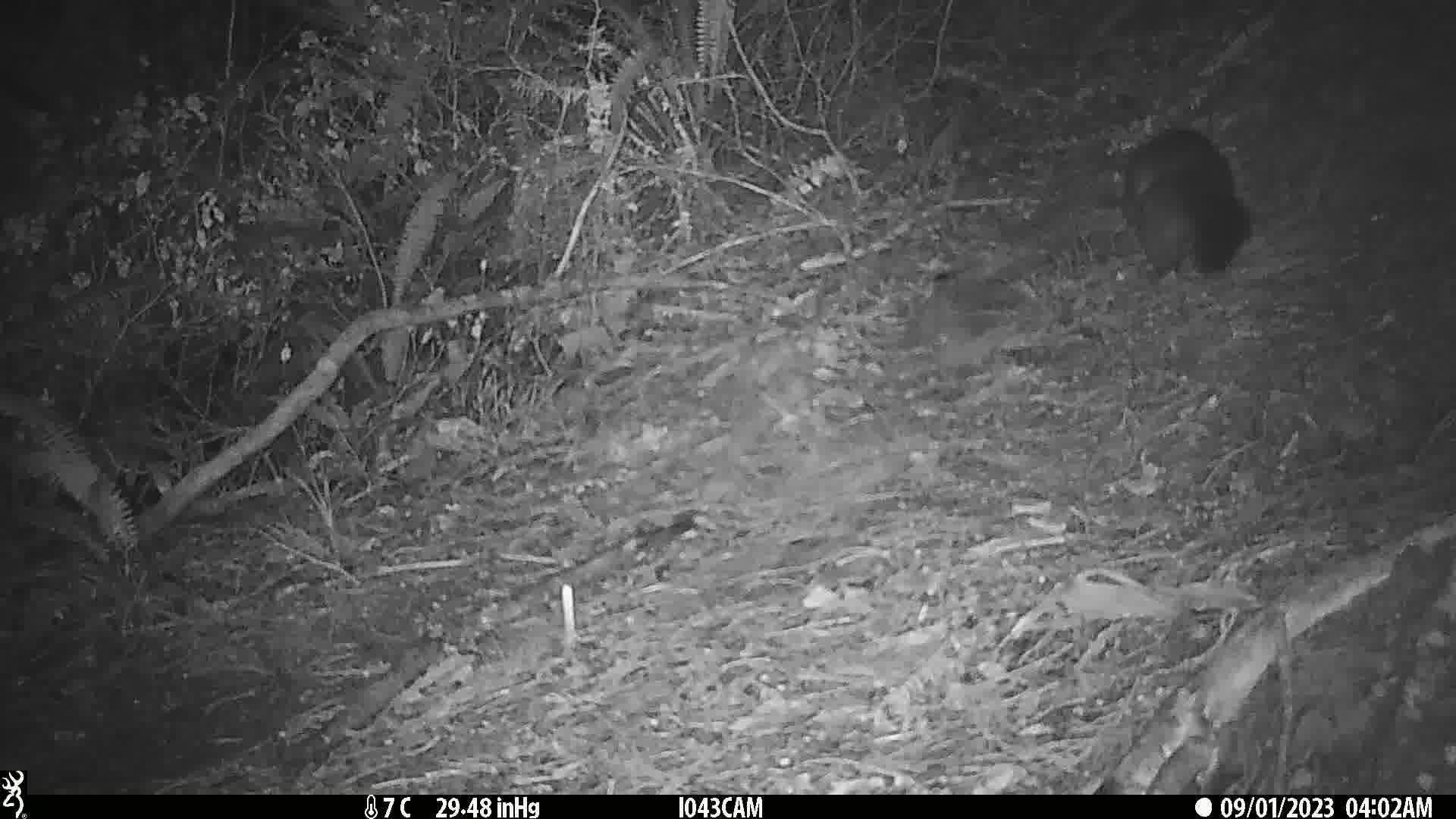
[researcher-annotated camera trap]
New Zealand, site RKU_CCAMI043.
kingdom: Animalia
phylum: Chordata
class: Mammalia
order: Diprotodontia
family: Phalangeridae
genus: Trichosurus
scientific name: Trichosurus vulpecula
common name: common brushtail possum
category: possum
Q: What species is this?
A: Possum (common brushtail possum) (Trichosurus vulpecula).